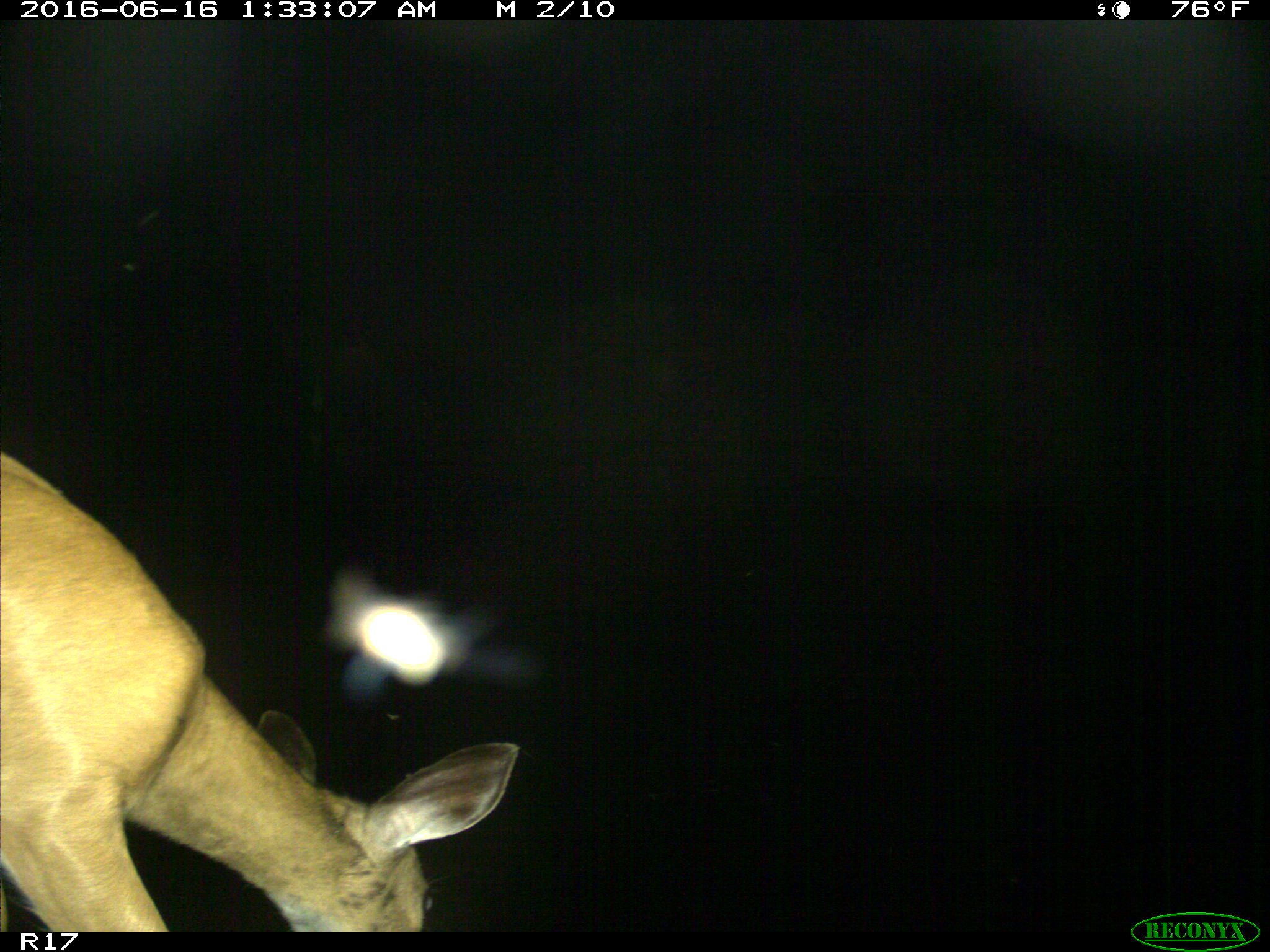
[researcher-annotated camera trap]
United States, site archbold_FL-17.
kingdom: Animalia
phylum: Chordata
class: Mammalia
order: Artiodactyla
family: Cervidae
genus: Odocoileus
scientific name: Odocoileus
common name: deer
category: unidentified deer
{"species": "unidentified deer (deer) (Odocoileus)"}